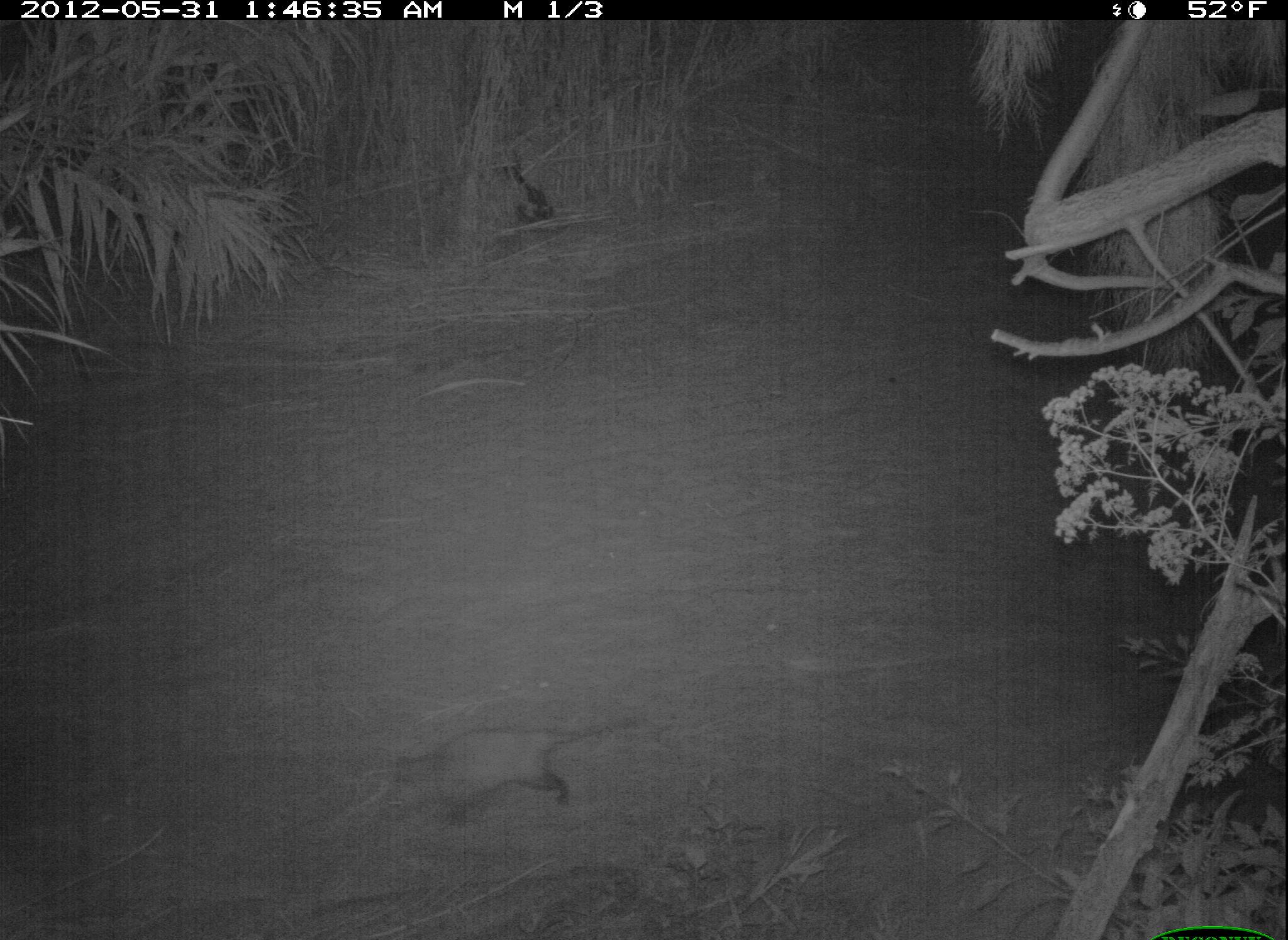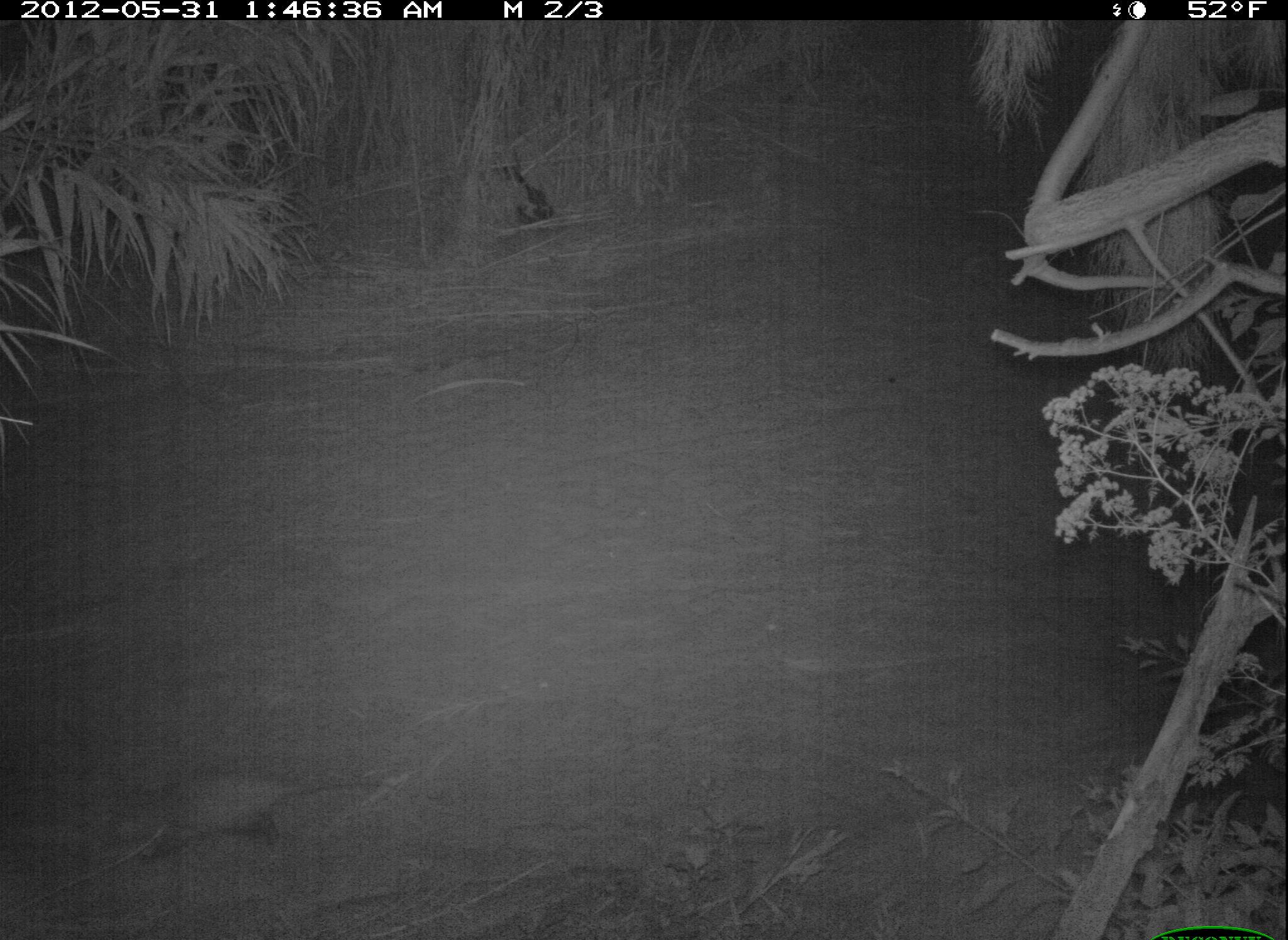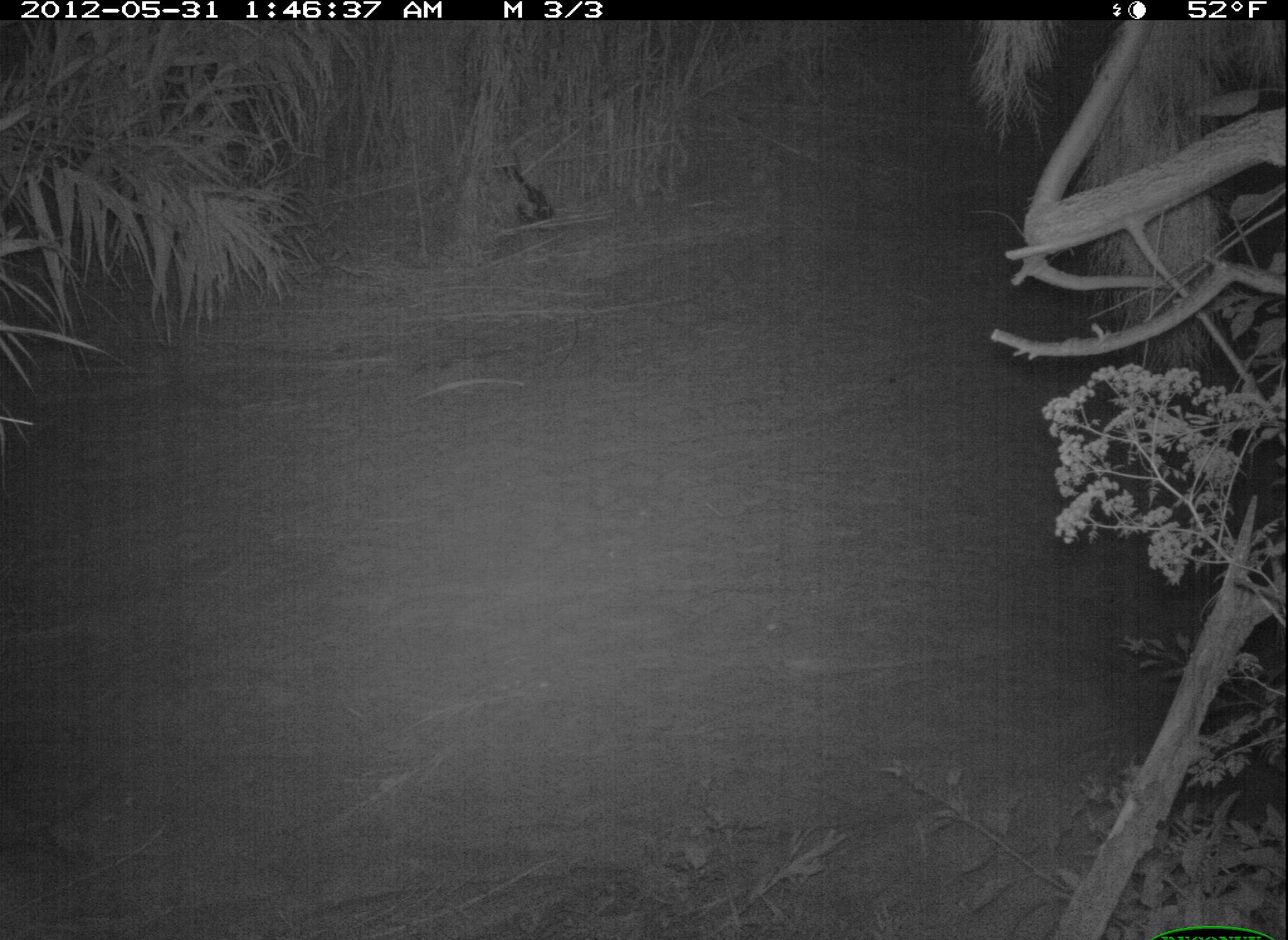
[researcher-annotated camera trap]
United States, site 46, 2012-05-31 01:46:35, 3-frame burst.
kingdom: Animalia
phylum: Chordata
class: Mammalia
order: Didelphimorphia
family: Didelphidae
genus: Didelphis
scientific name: Didelphis virginiana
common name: virginia opossum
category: opossum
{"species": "opossum (virginia opossum) (Didelphis virginiana)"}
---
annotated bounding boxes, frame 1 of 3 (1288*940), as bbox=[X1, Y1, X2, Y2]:
opossum: bbox=[374, 715, 646, 836]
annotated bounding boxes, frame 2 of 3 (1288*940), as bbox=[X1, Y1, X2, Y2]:
opossum: bbox=[95, 762, 401, 871]